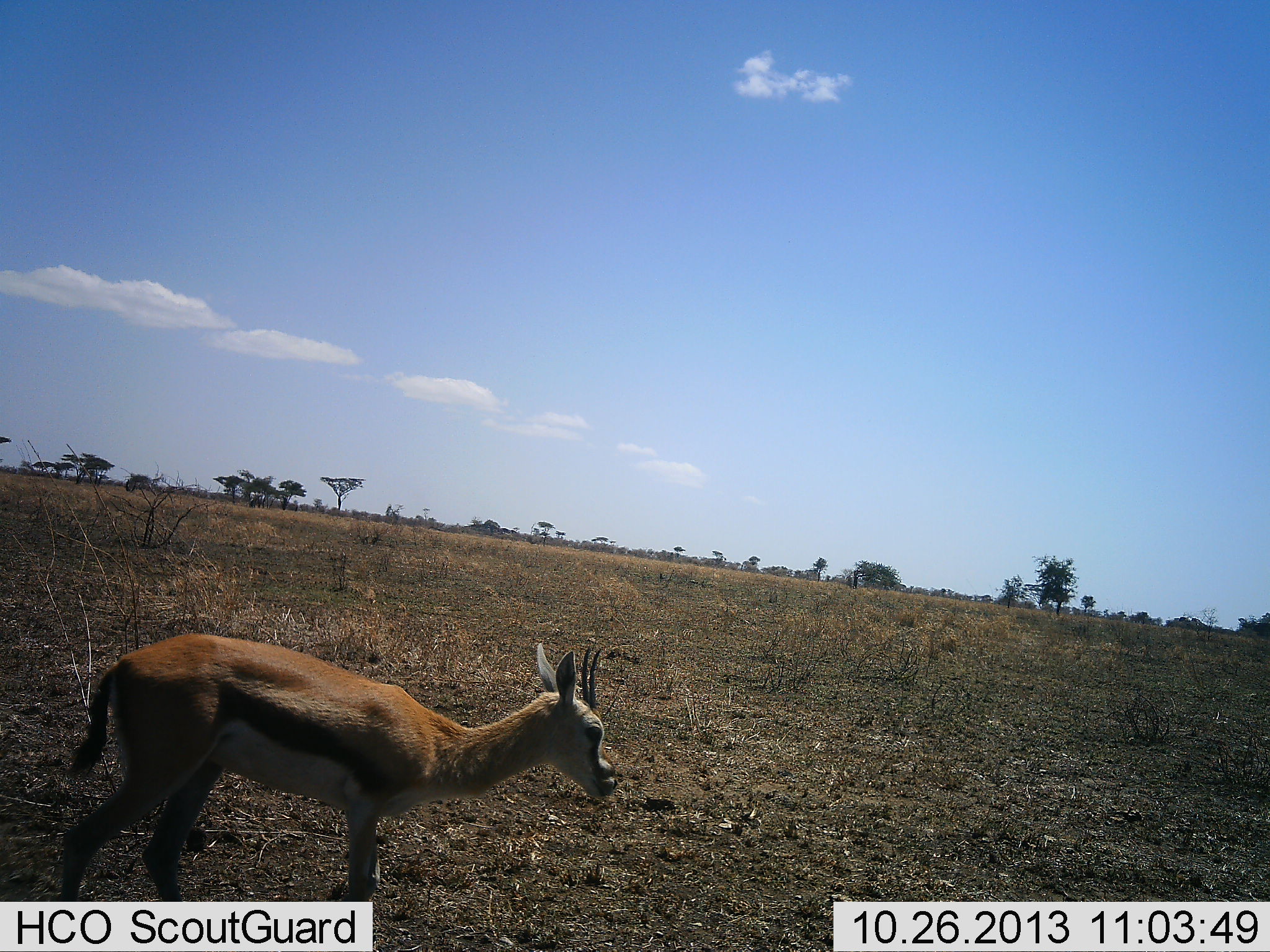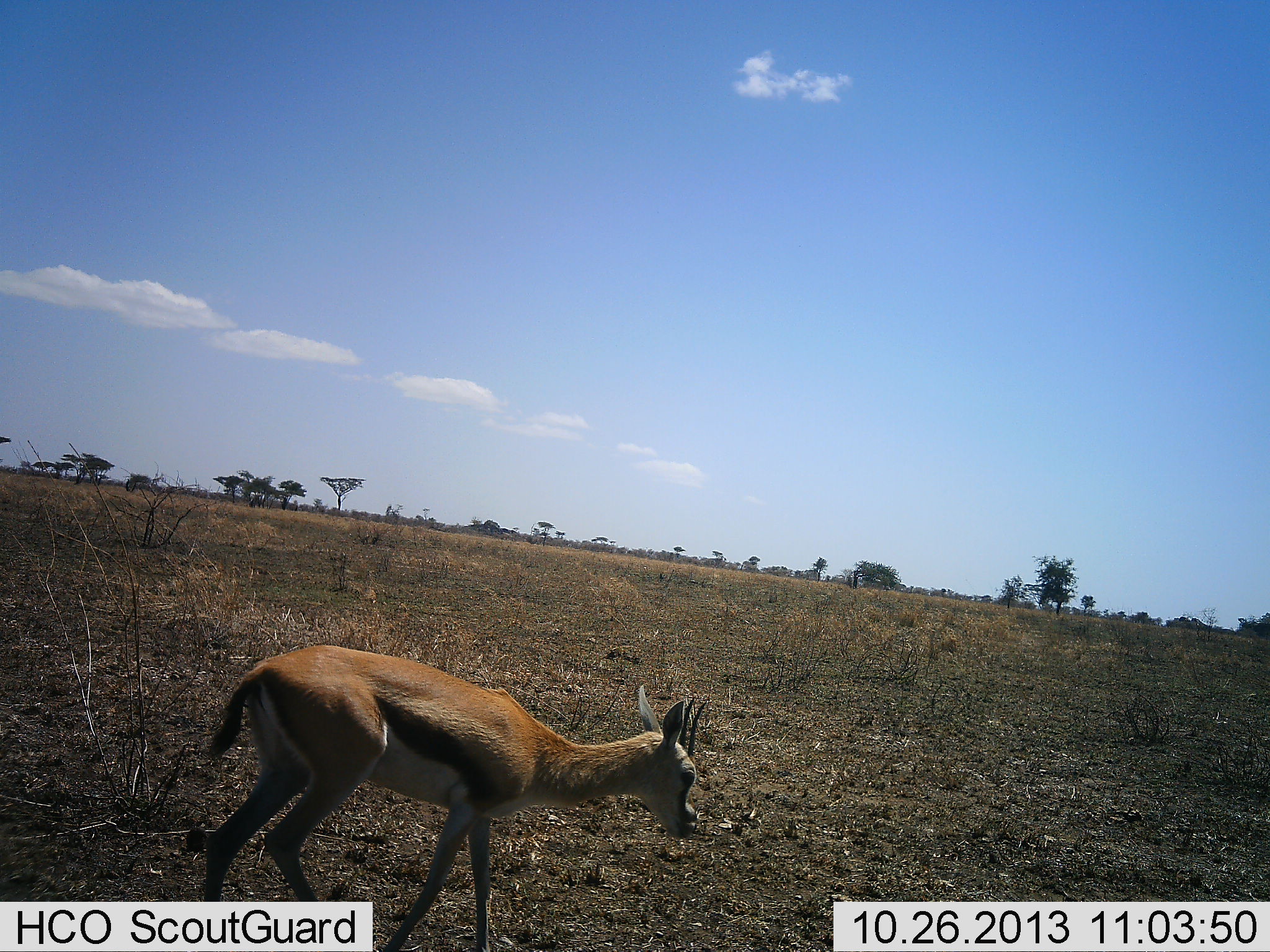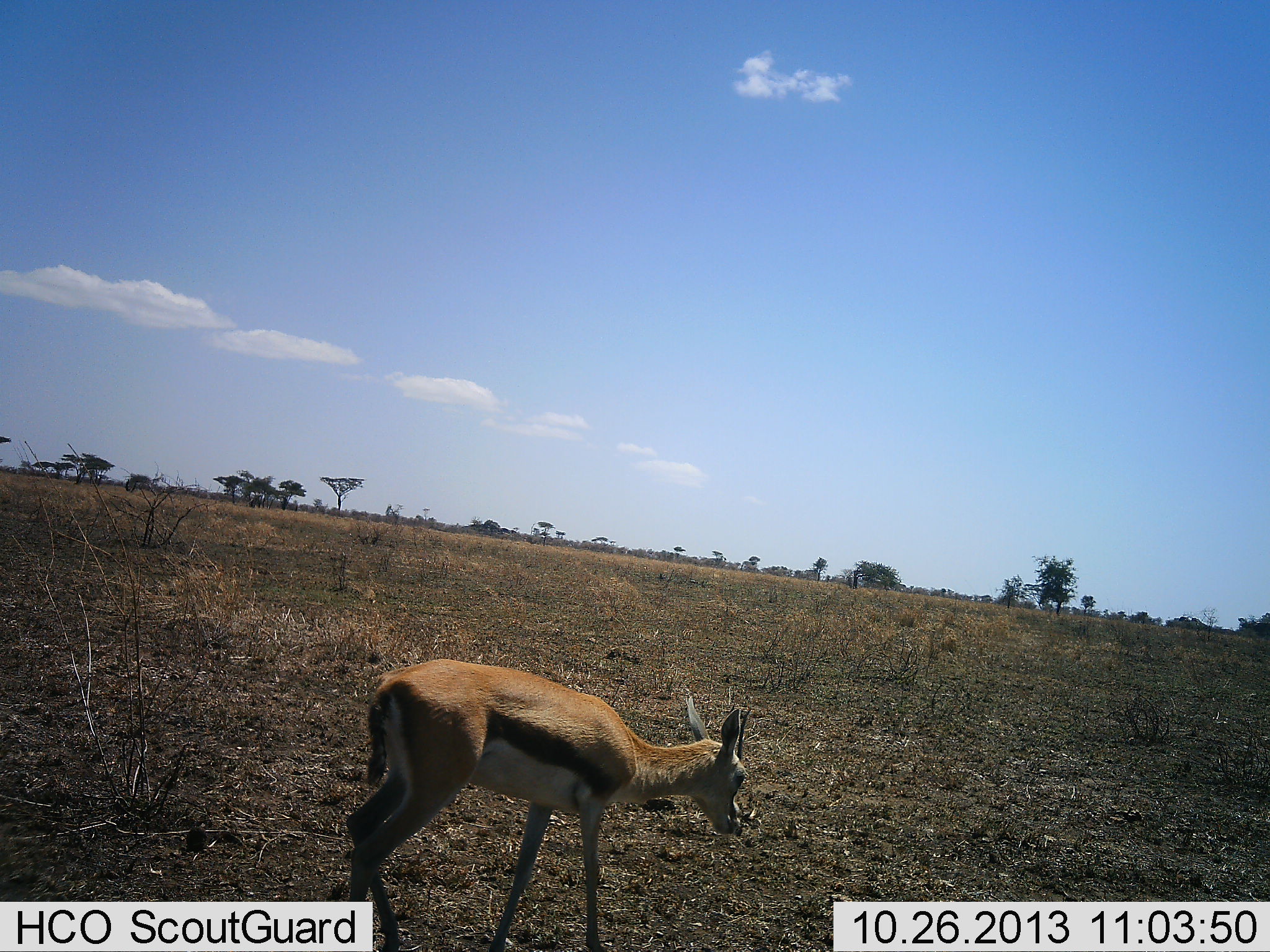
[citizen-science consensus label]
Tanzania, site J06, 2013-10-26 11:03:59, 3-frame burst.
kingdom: Animalia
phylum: Chordata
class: Mammalia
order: Artiodactyla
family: Bovidae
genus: Eudorcas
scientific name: Eudorcas thomsonii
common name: thomson's gazelle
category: gazellethomsons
Gazellethomsons (thomson's gazelle) (Eudorcas thomsonii), count 1. Behavior (volunteer vote fractions): standing 3%, resting 0%, moving 90%, interacting 0%. Young present (vote fraction): 0%. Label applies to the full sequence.